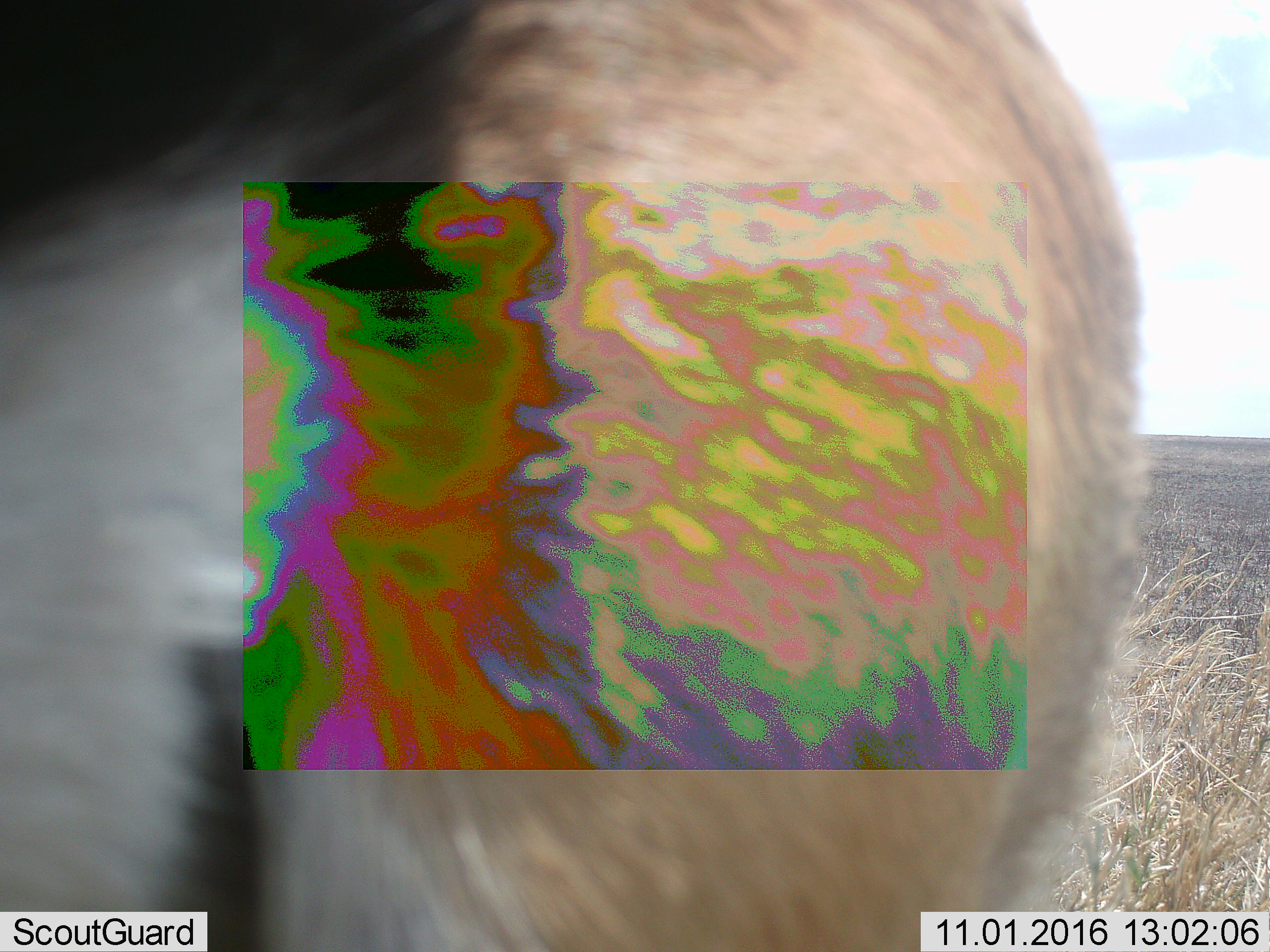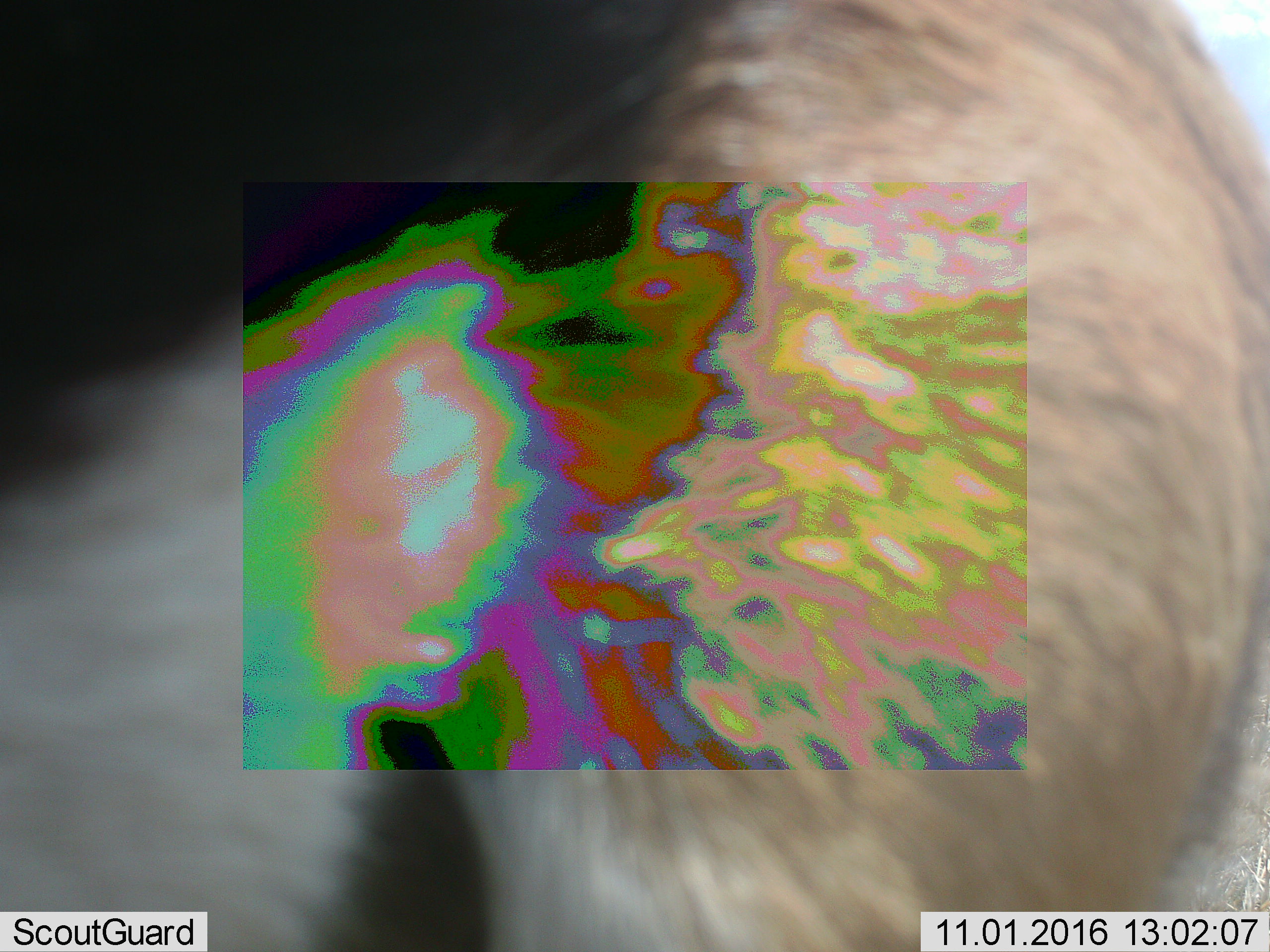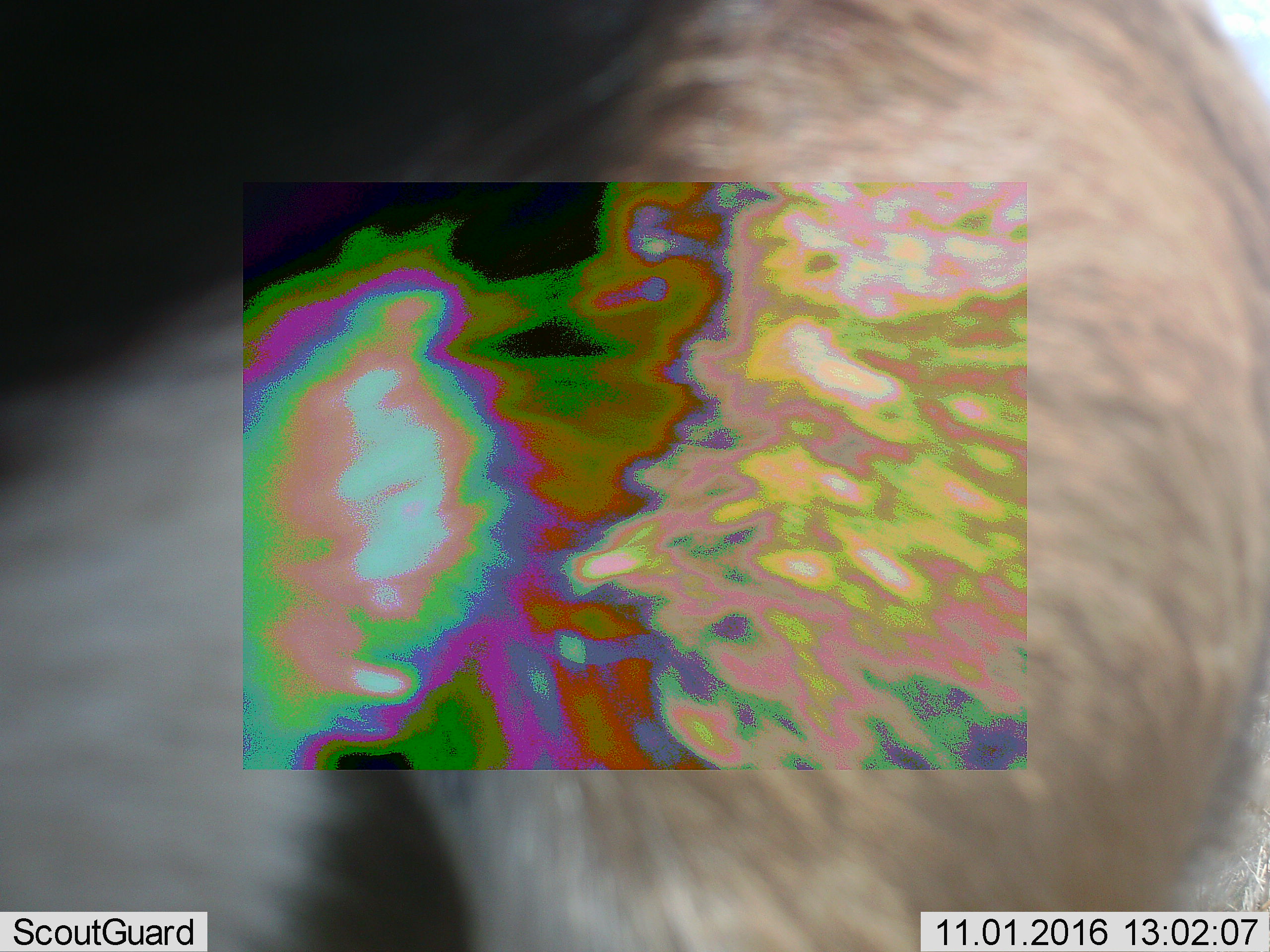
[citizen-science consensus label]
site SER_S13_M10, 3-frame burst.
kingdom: Animalia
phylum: Chordata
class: Mammalia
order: Artiodactyla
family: Bovidae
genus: Eudorcas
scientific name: Eudorcas thomsonii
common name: thomson's gazelle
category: gazellethomsons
Gazellethomsons (thomson's gazelle) (Eudorcas thomsonii), count 1. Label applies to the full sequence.